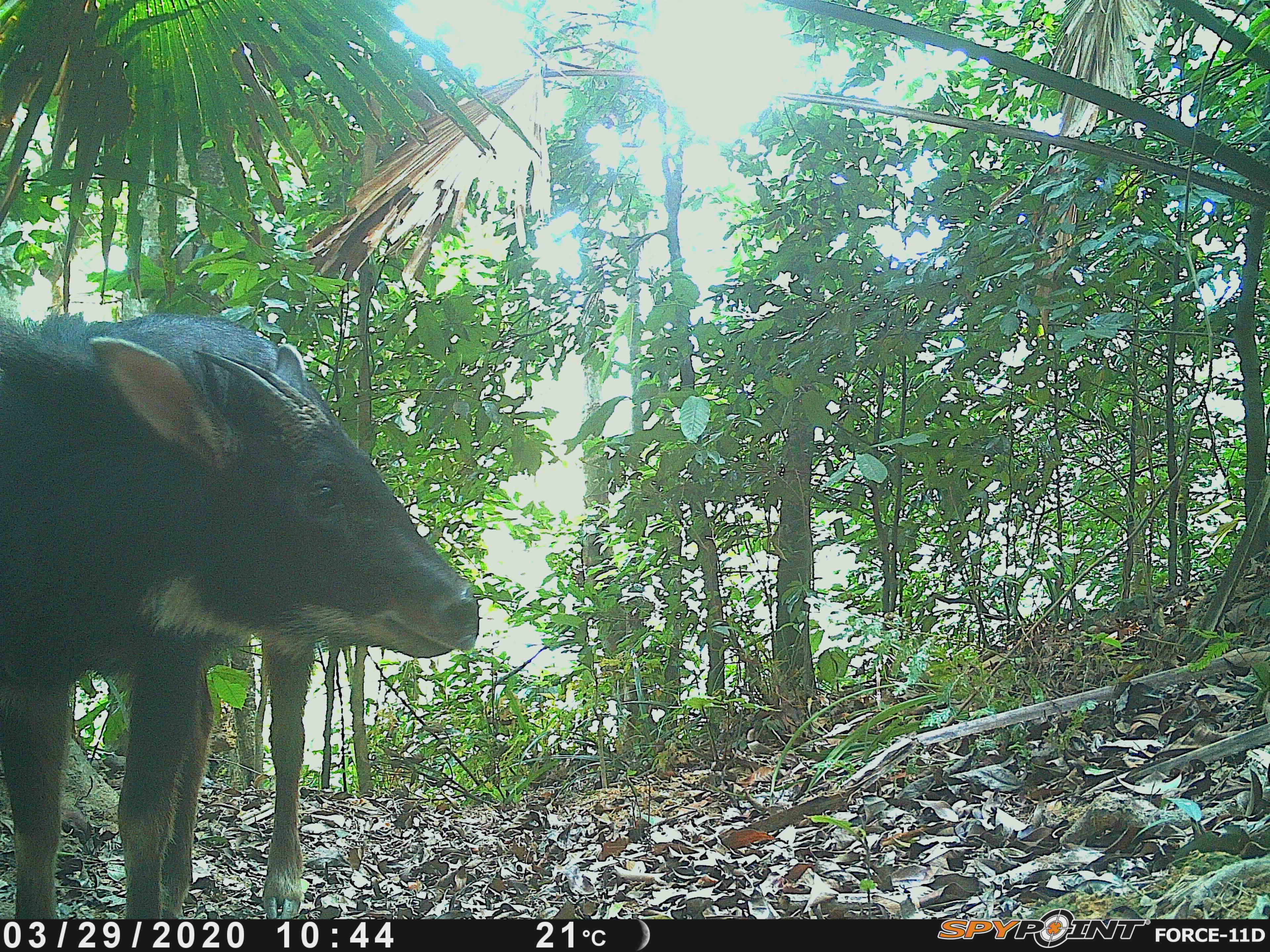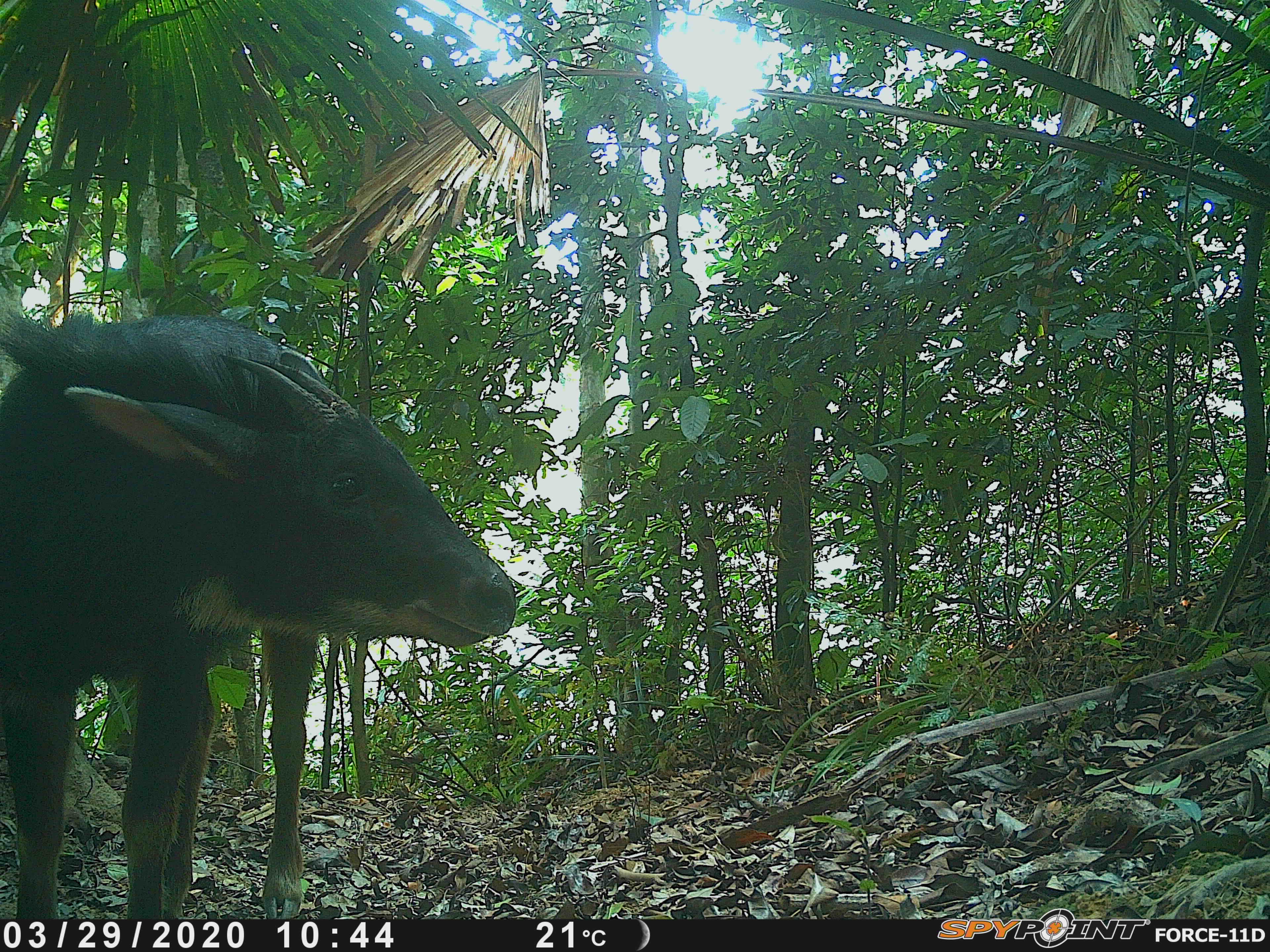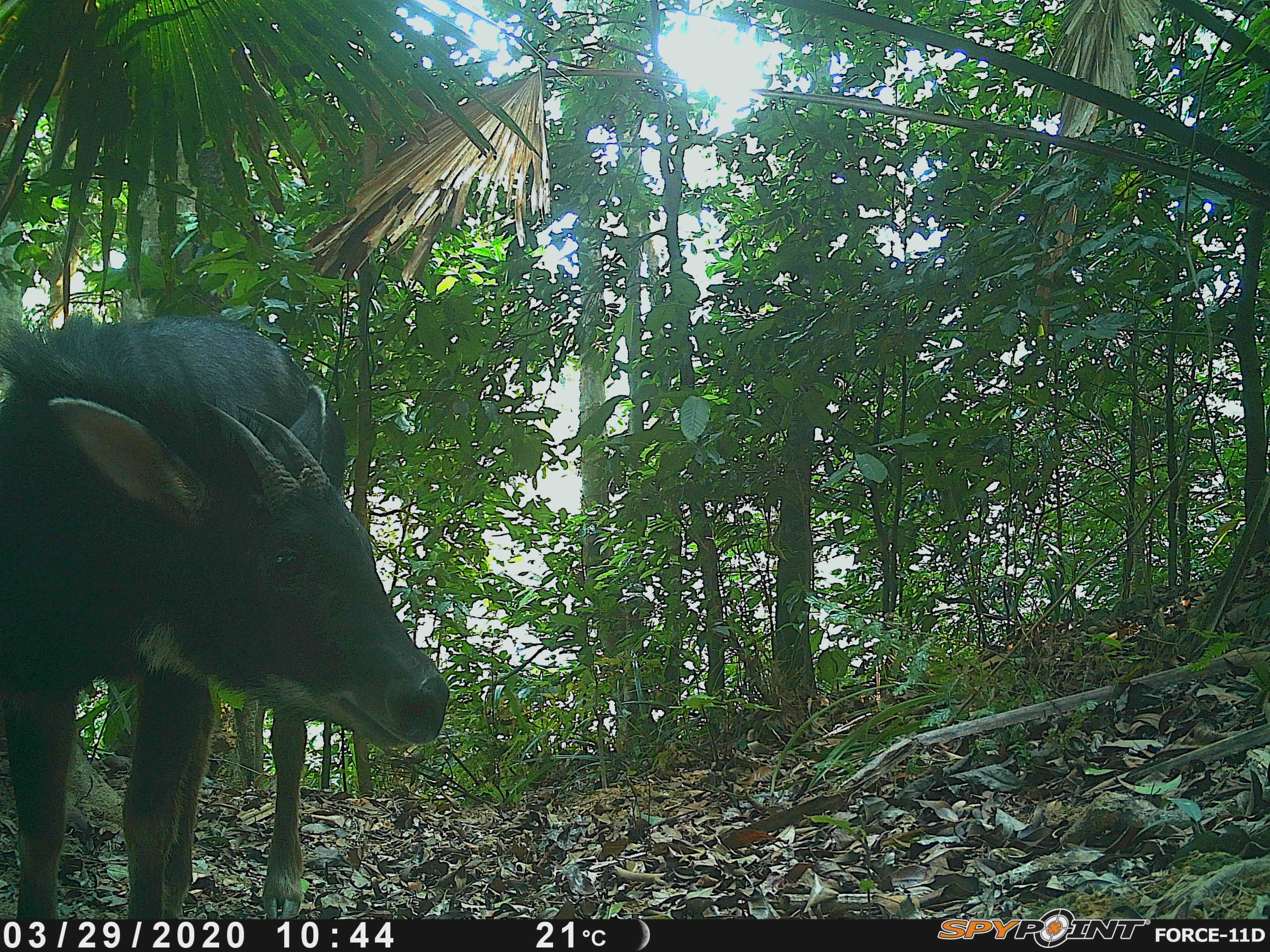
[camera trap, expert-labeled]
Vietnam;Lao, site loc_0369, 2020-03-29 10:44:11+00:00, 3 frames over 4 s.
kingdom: Animalia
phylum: Chordata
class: Mammalia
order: Artiodactyla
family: Bovidae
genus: Capricornis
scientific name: Capricornis sumatraensis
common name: chinese serow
Chinese serow (Capricornis sumatraensis). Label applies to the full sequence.